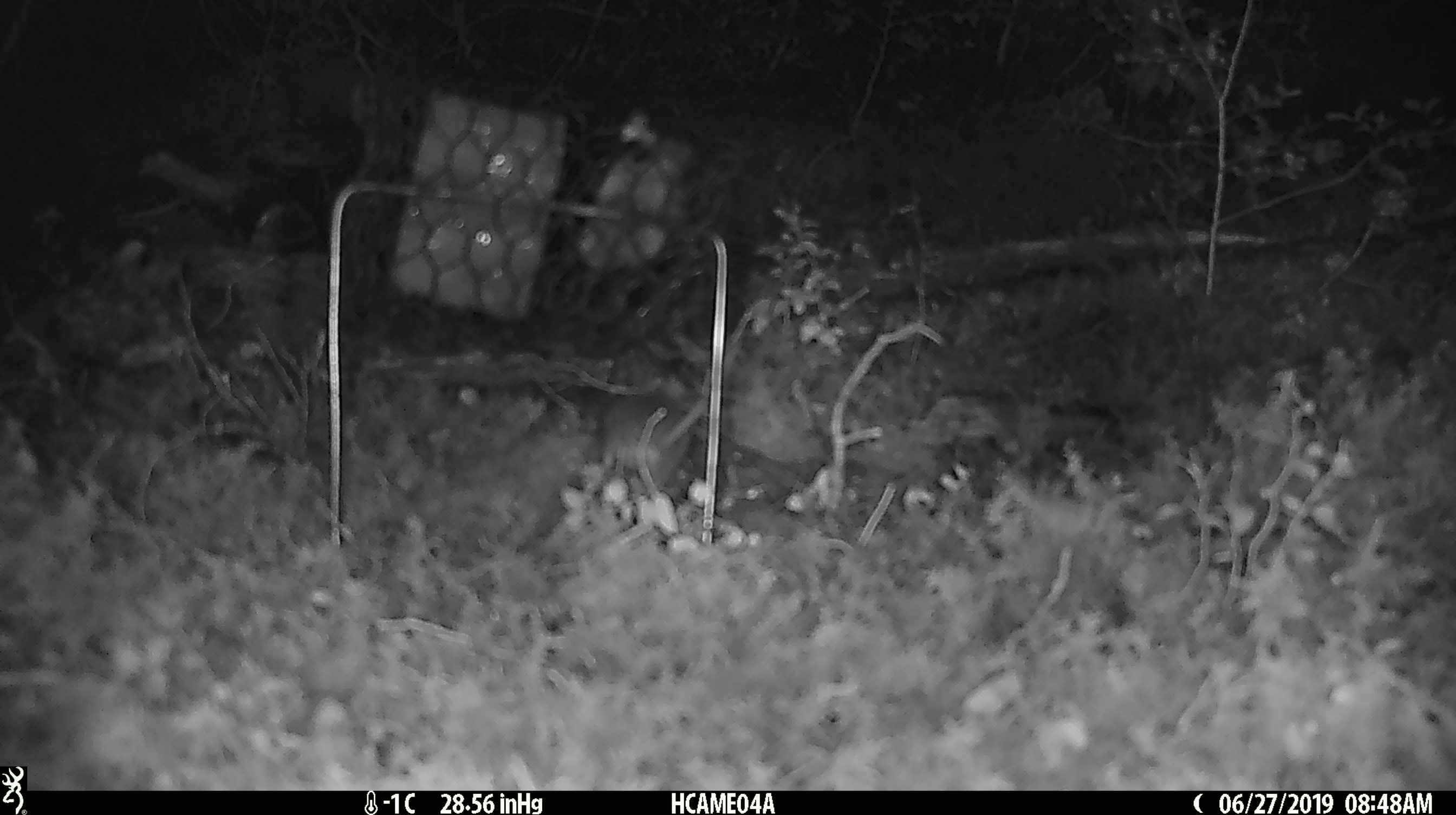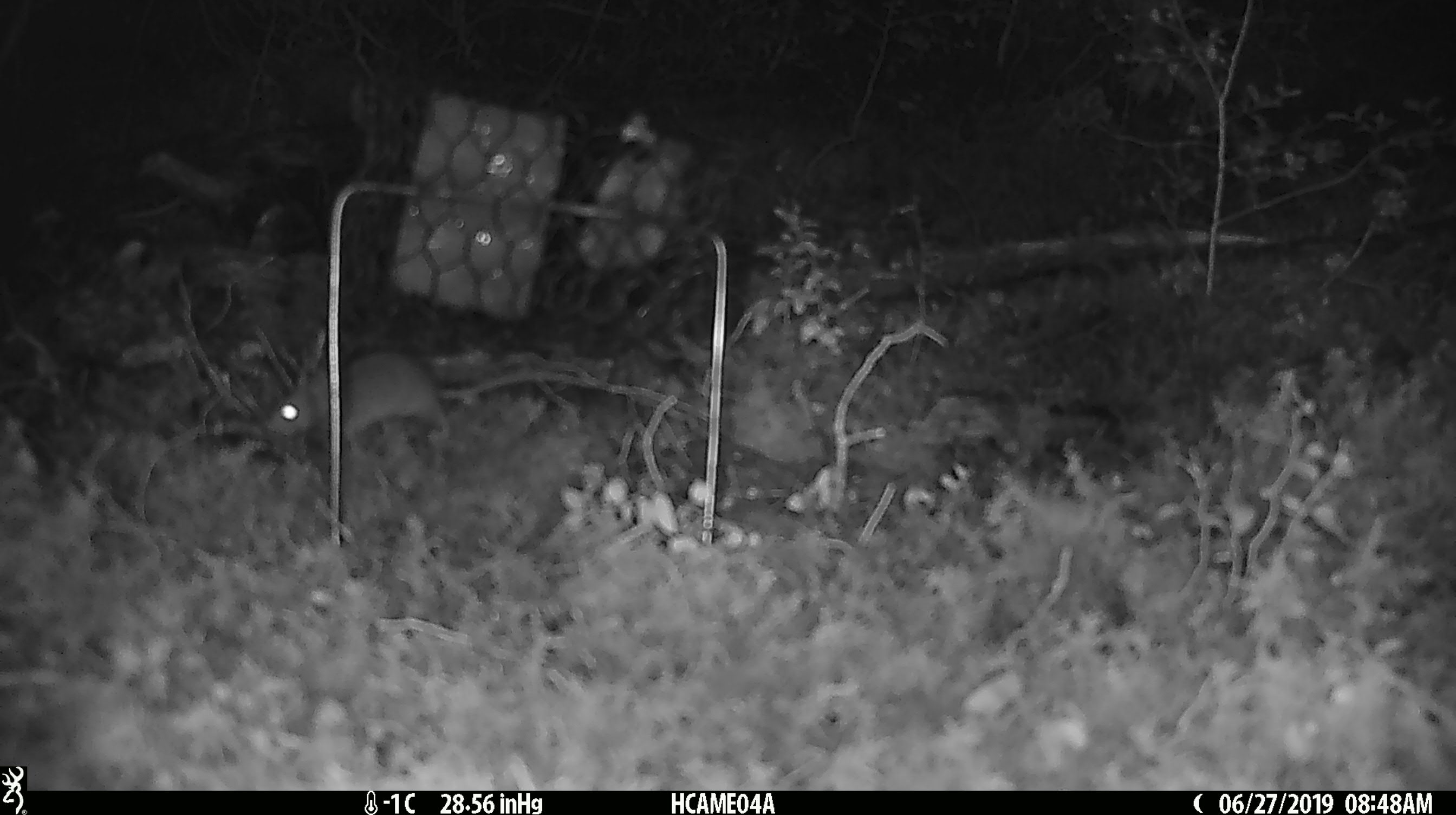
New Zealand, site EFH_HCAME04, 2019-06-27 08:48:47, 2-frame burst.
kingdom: Animalia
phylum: Chordata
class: Mammalia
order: Rodentia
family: Muridae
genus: Mus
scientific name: Mus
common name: mouse